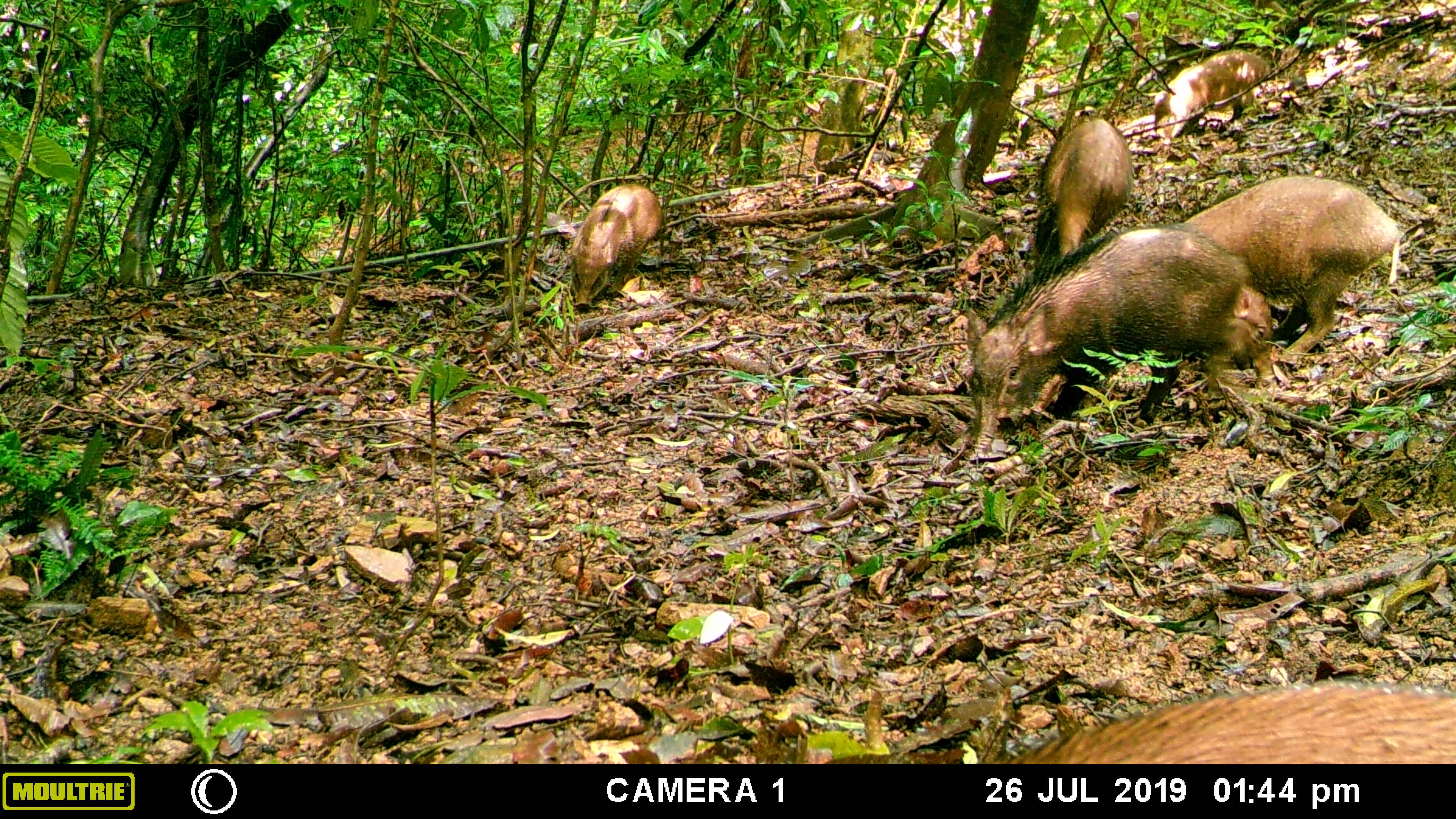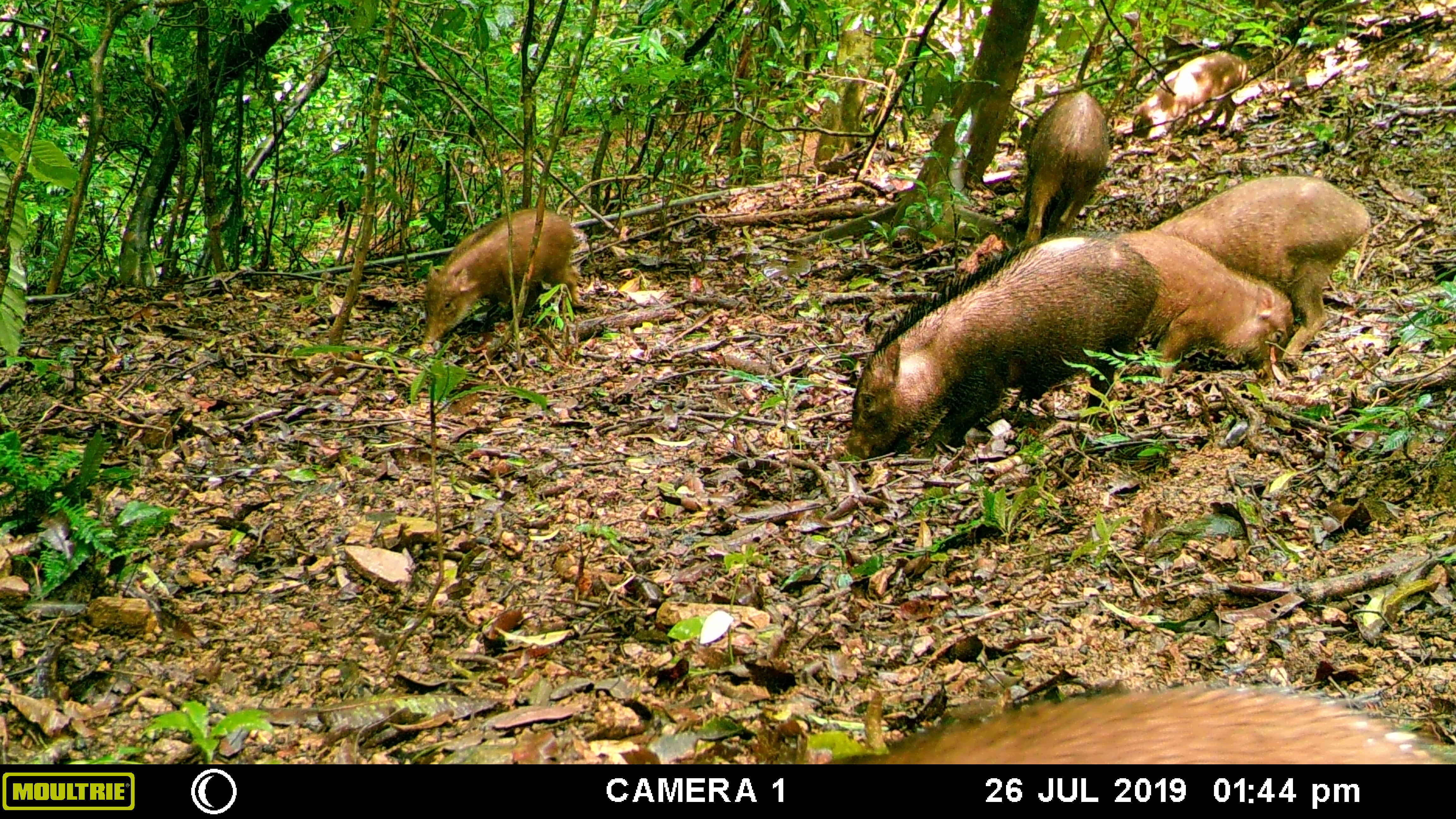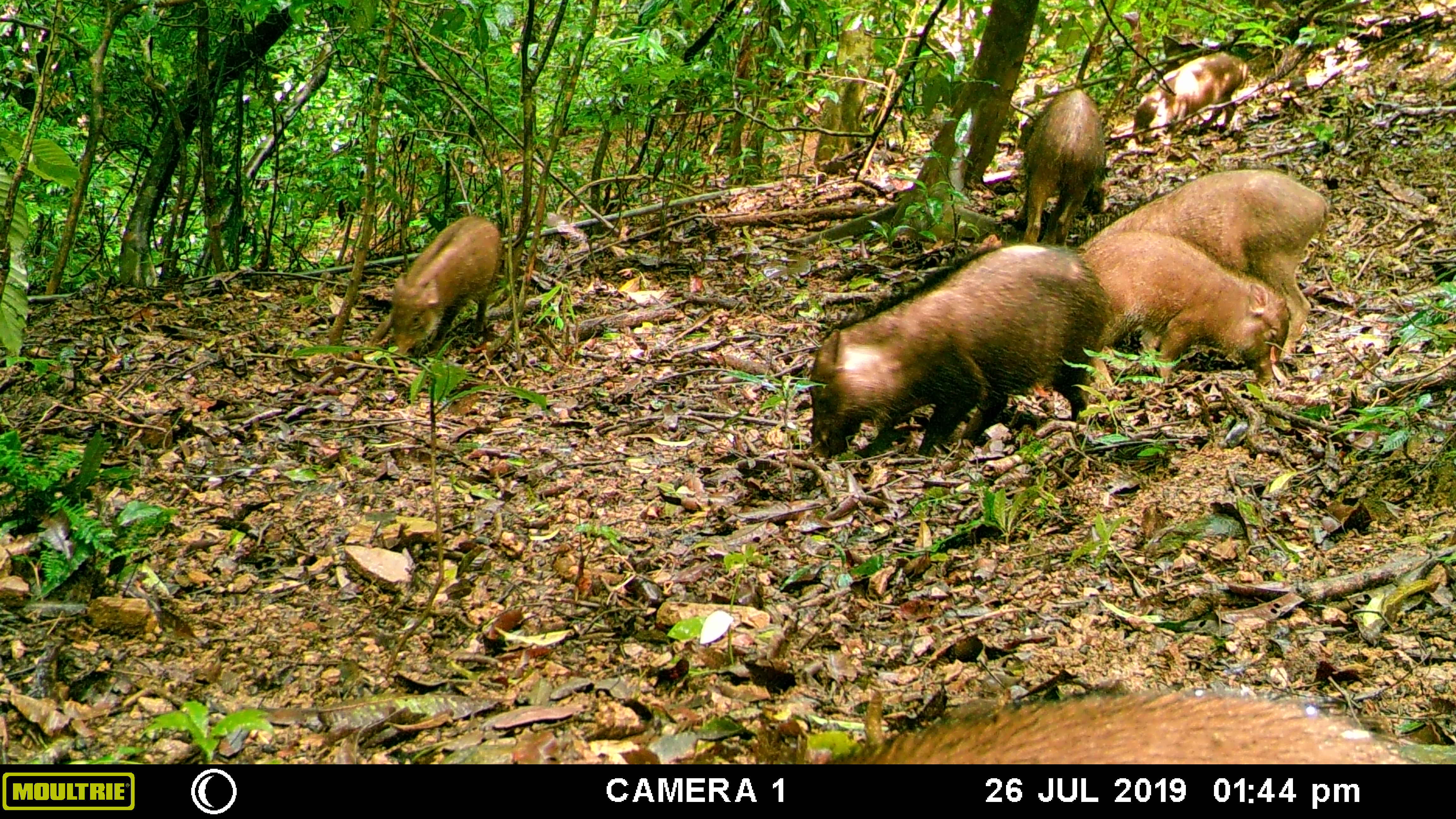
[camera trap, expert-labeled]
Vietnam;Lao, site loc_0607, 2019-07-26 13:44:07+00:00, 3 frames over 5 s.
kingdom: Animalia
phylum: Chordata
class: Mammalia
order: Artiodactyla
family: Suidae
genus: Sus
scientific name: Sus scrofa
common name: eurasian wild pig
Eurasian wild pig (Sus scrofa). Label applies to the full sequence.